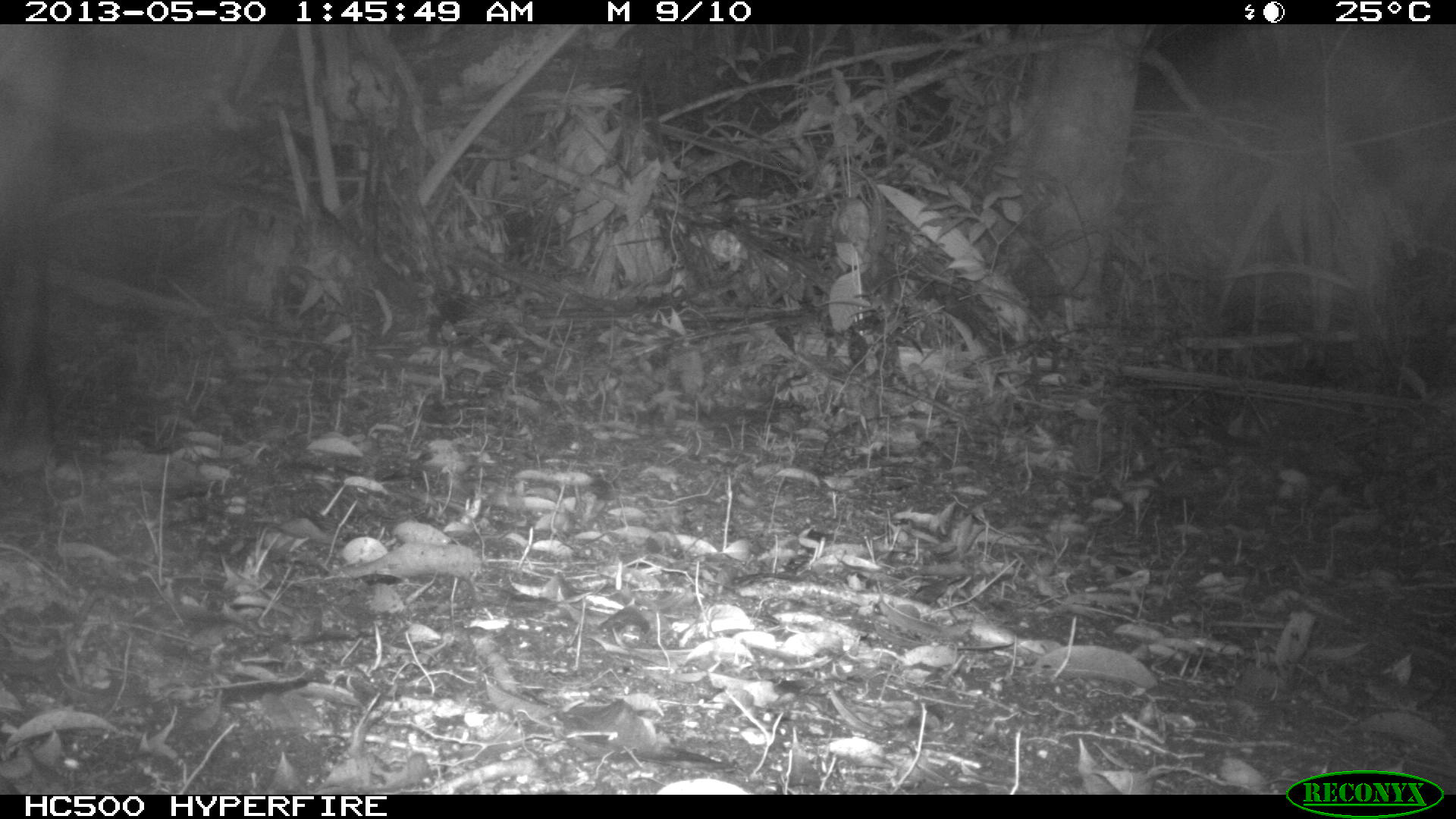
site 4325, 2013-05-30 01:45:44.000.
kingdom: Animalia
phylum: Chordata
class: Mammalia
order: Perissodactyla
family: Tapiridae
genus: Tapirus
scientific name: Tapirus bairdii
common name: baird's tapir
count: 1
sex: male